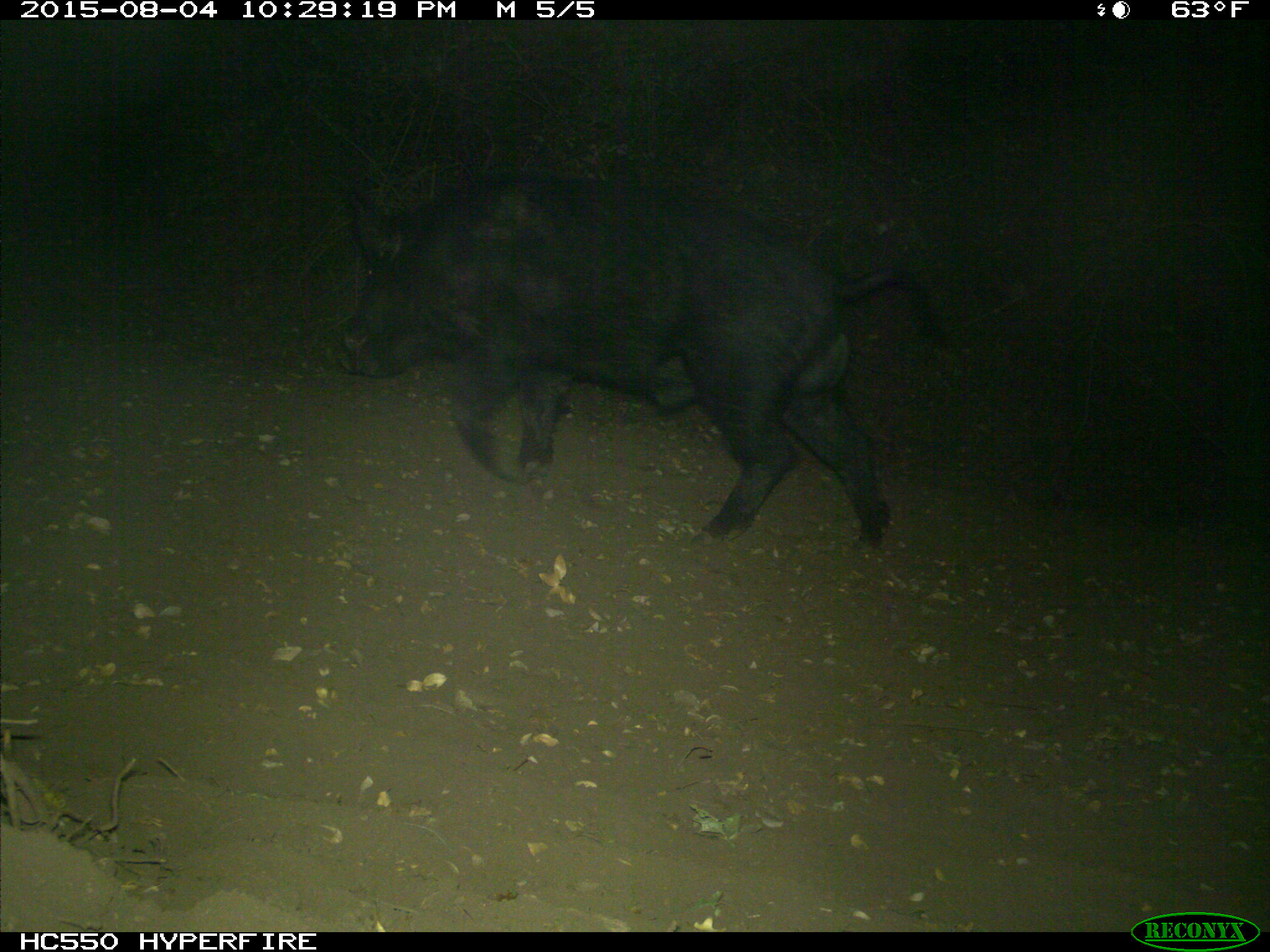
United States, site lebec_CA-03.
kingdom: Animalia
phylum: Chordata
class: Mammalia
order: Artiodactyla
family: Suidae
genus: Sus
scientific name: Sus scrofa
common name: wild boar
Sus scrofa (wild boar).